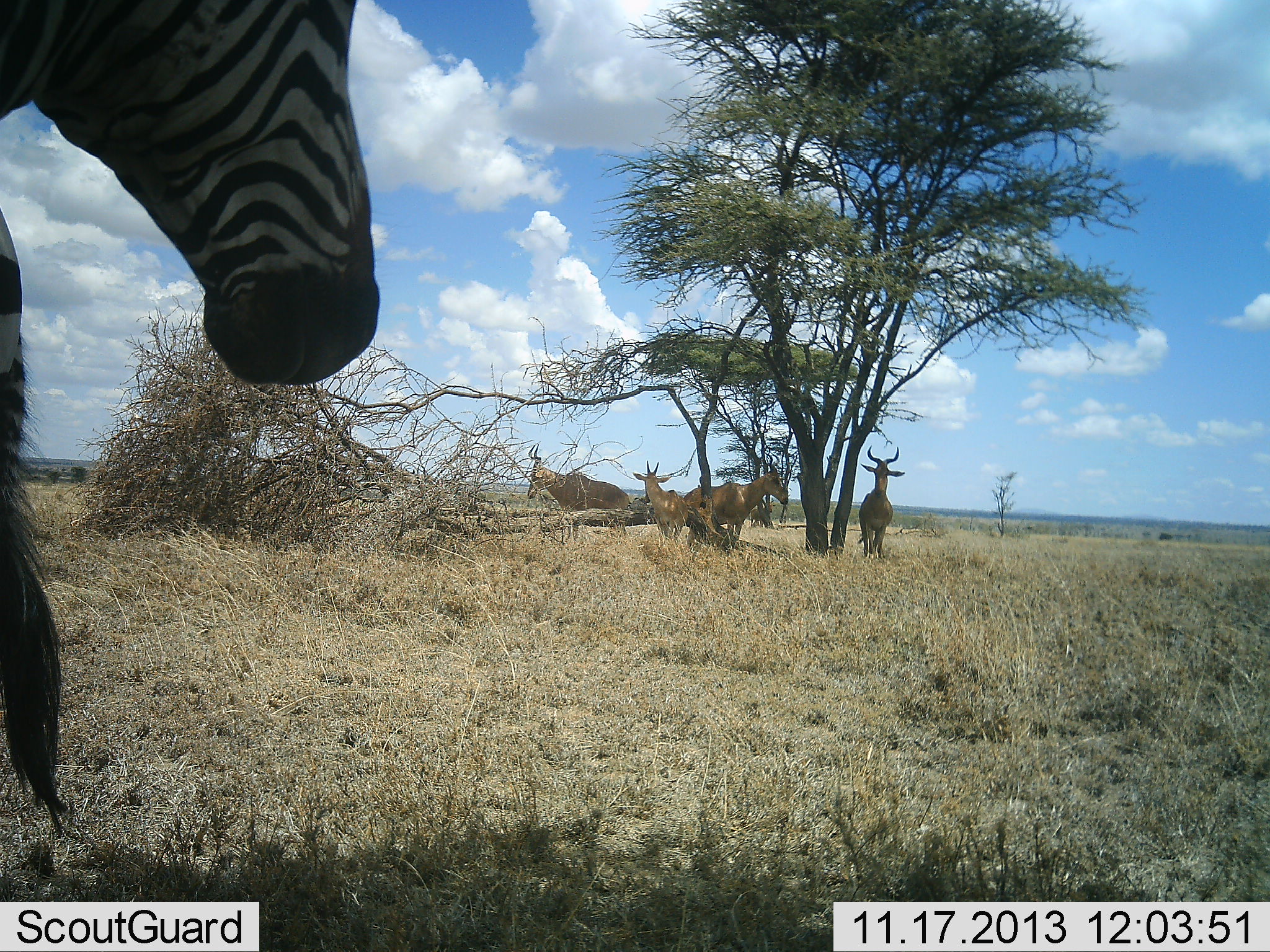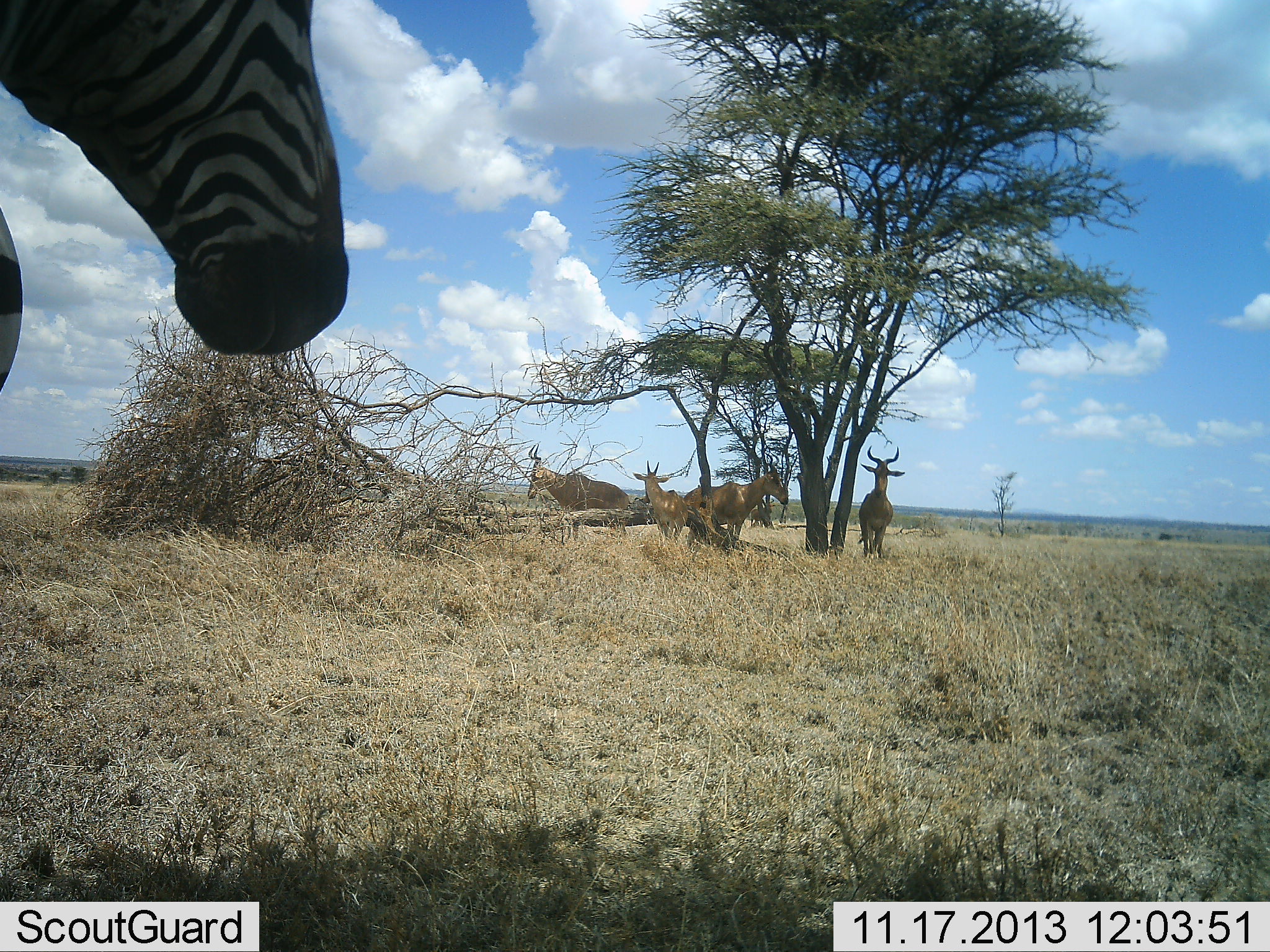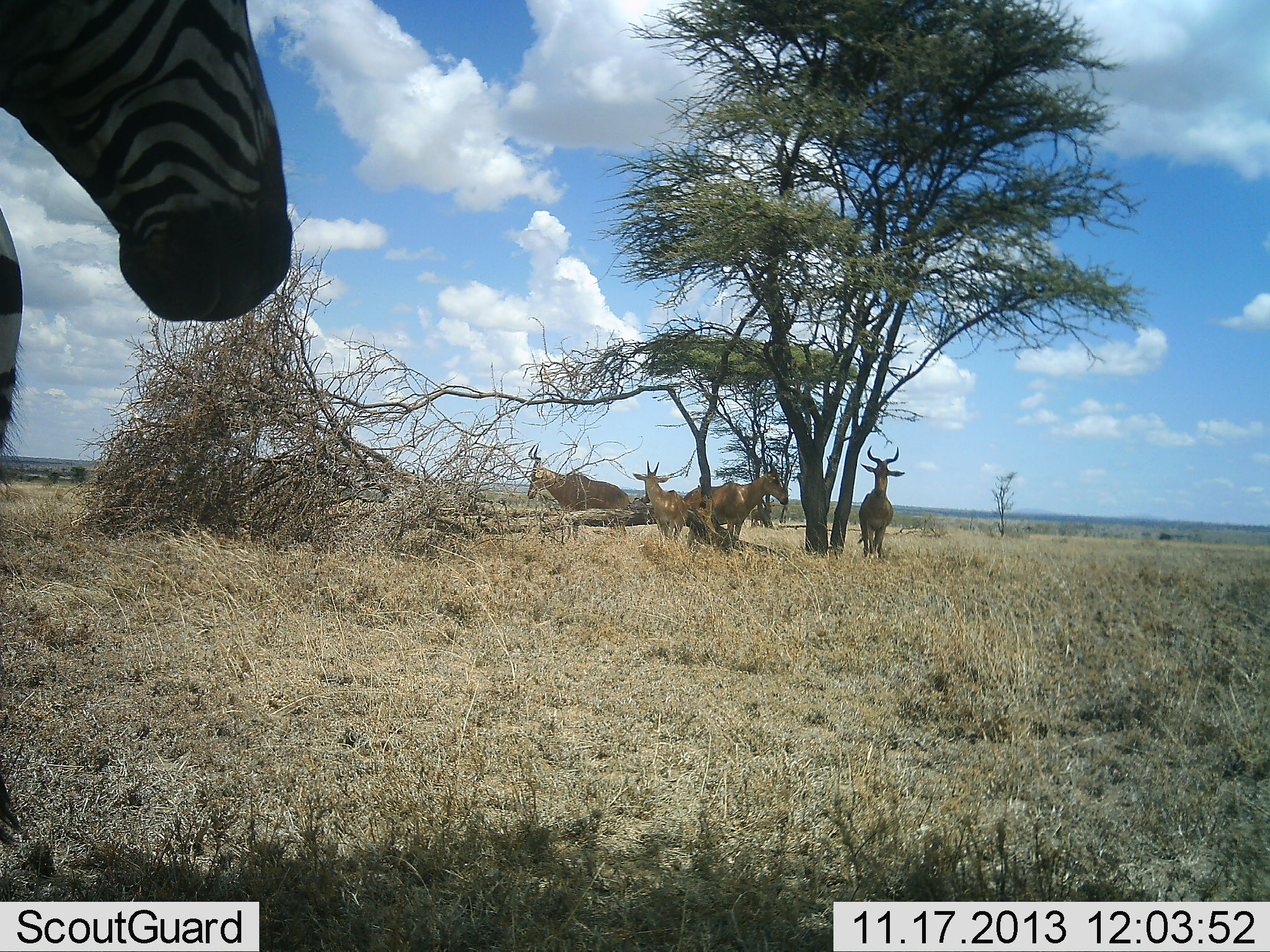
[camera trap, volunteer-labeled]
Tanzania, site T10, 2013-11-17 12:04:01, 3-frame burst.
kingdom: Animalia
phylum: Chordata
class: Mammalia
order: Artiodactyla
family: Bovidae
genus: Alcelaphus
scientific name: Alcelaphus buselaphus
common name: hartebeest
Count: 4.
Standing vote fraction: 96%.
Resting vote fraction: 15%.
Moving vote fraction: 4%.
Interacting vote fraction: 0%.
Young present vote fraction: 0%.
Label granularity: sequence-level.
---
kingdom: Animalia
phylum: Chordata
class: Mammalia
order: Perissodactyla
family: Equidae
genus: Equus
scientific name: Equus quagga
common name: plains zebra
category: zebra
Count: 1.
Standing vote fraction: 73%.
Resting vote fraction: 4%.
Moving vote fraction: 27%.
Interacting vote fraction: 0%.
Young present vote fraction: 0%.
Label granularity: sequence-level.